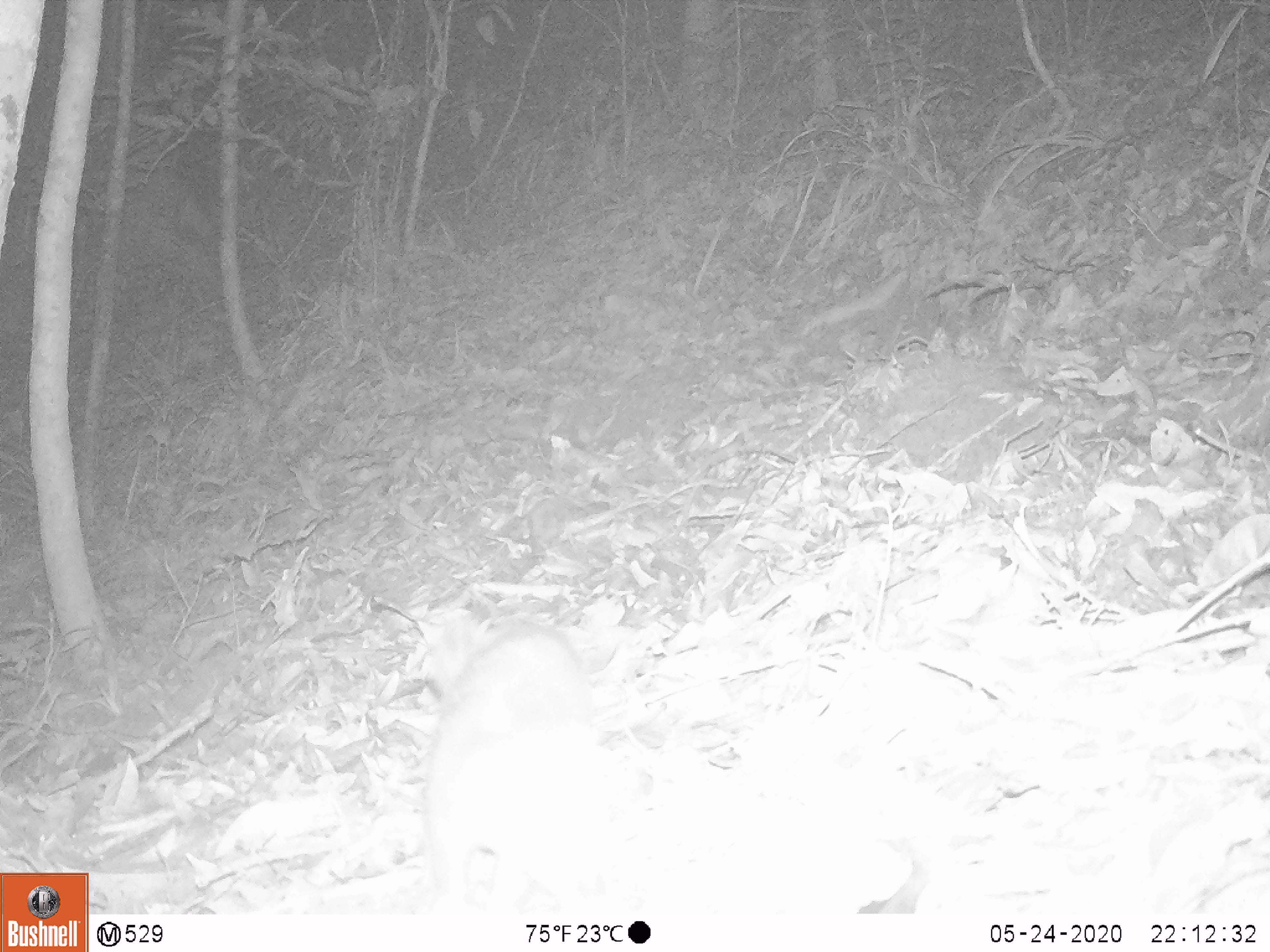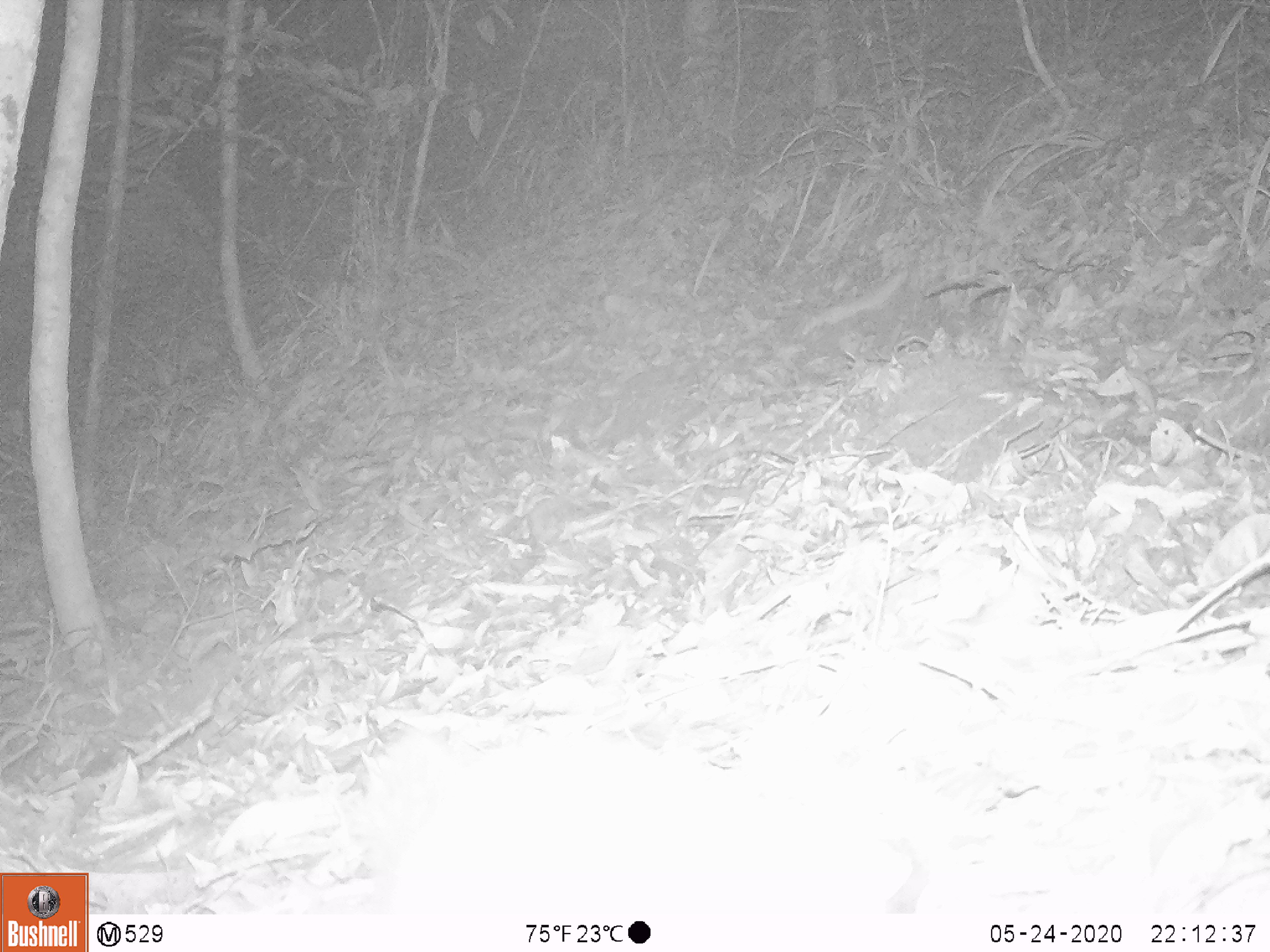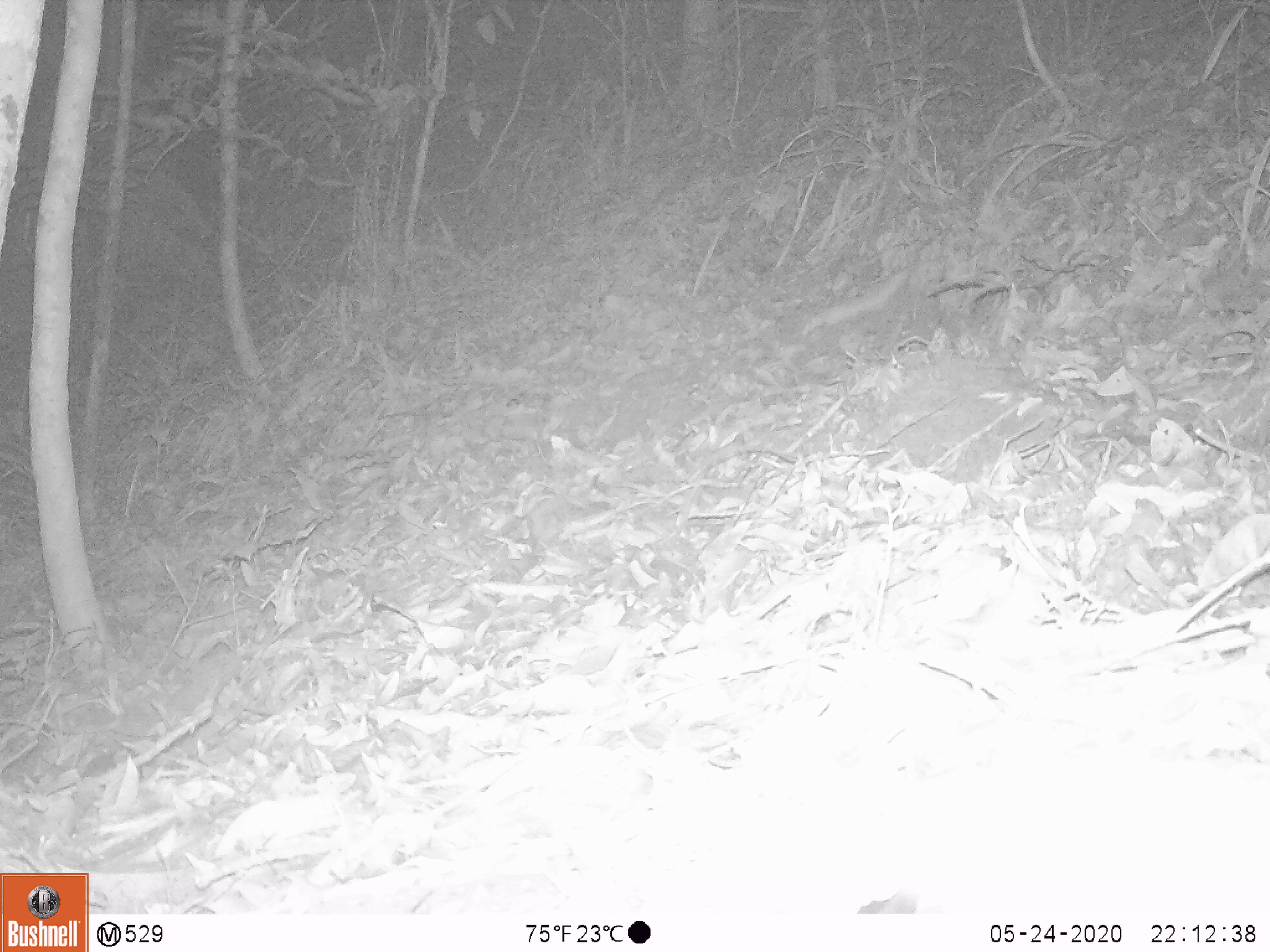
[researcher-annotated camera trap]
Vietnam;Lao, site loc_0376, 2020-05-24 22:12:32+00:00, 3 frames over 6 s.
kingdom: Animalia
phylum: Chordata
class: Mammalia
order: Carnivora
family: Mustelidae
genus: Melogale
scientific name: Melogale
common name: ferret badger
Ferret badger (Melogale). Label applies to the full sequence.